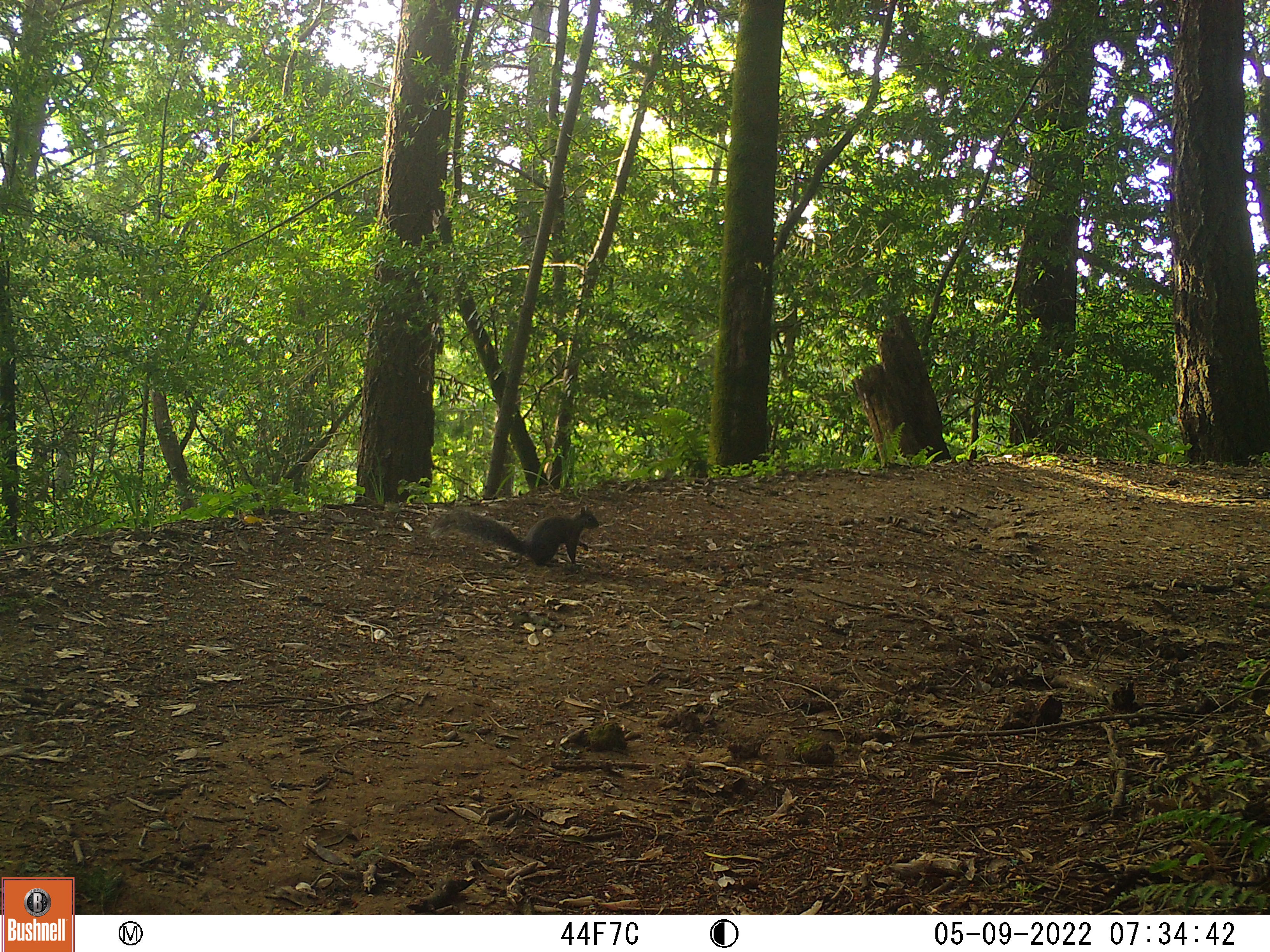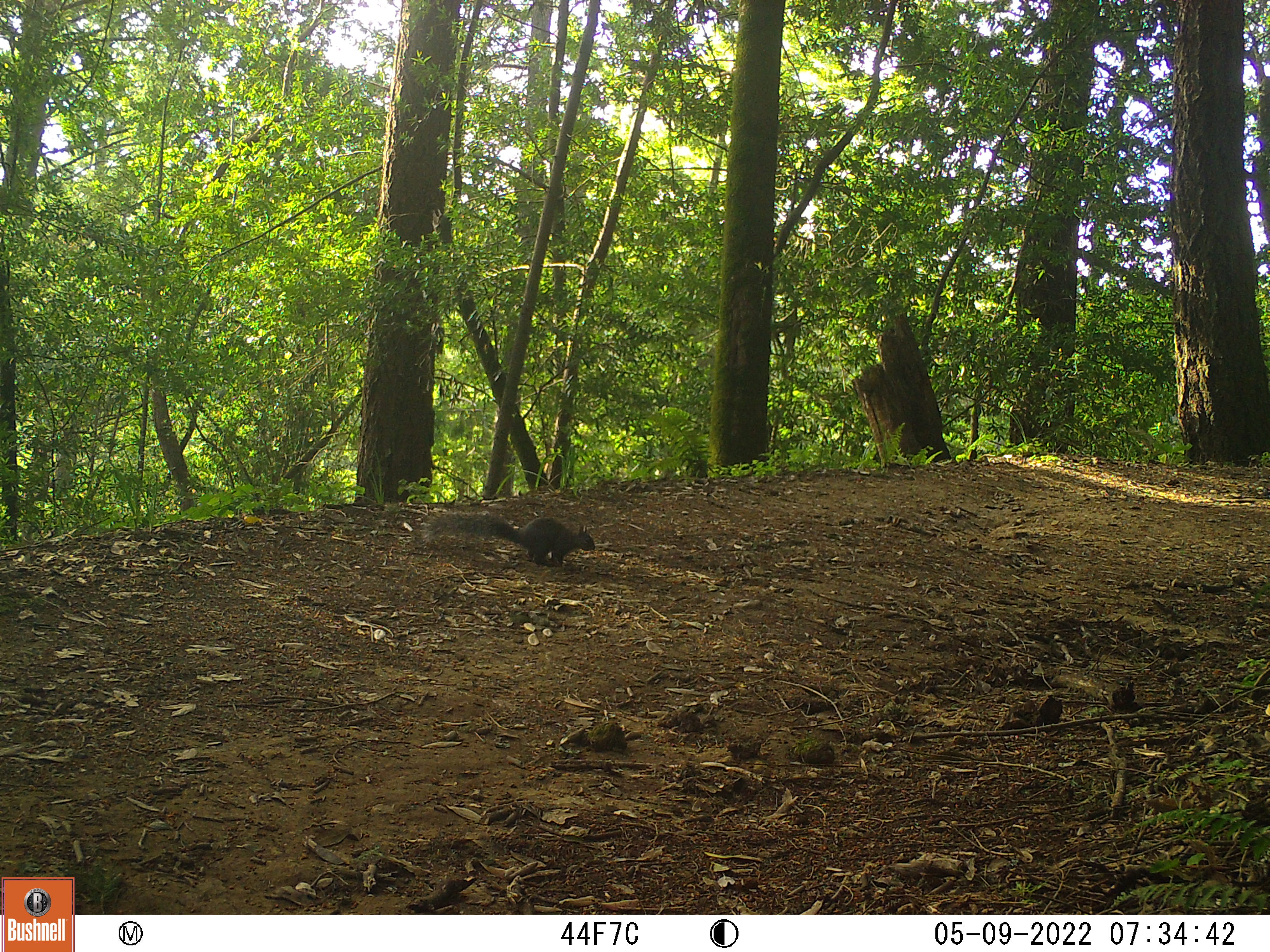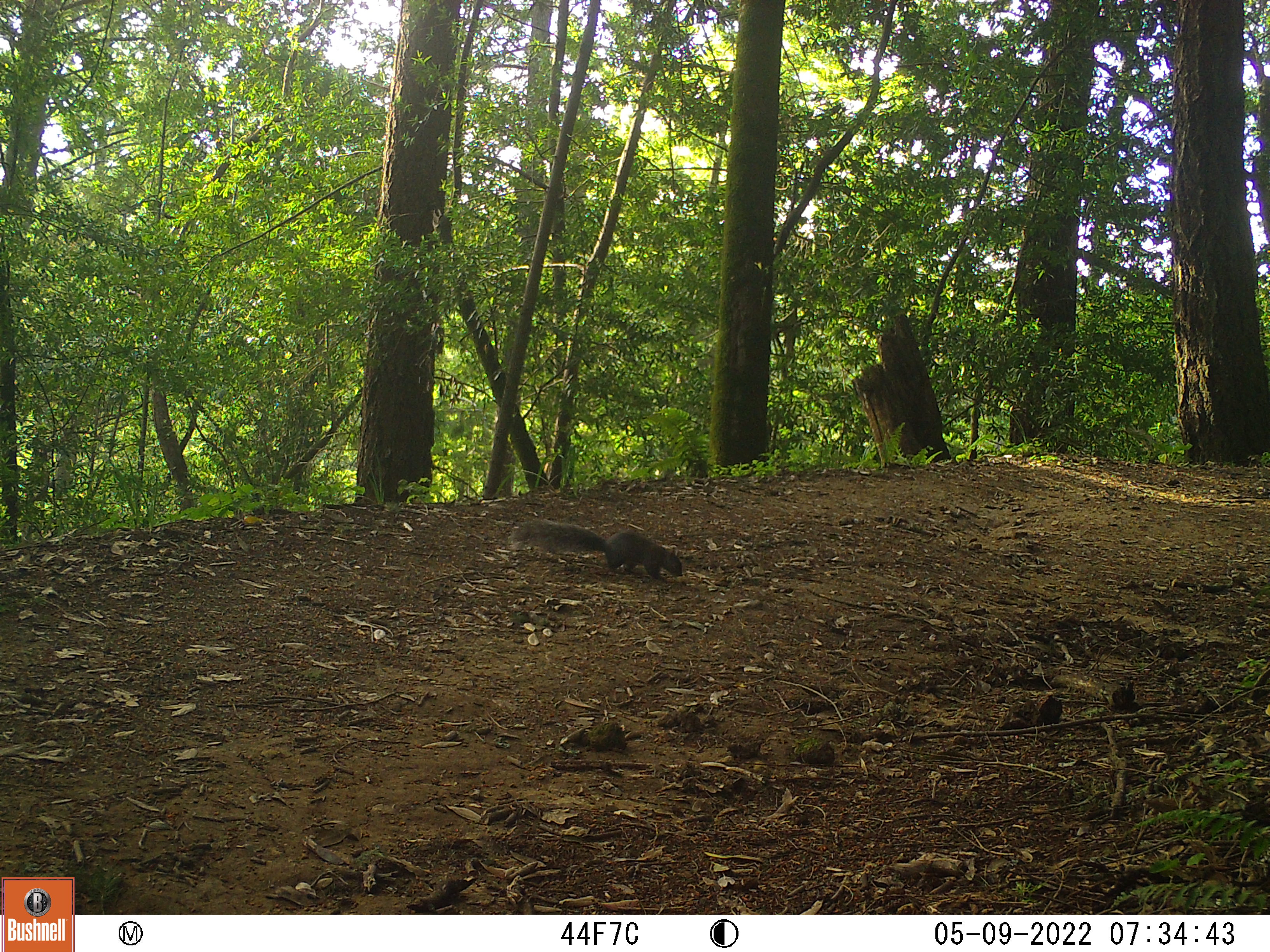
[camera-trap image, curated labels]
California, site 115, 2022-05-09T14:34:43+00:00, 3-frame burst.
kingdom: Animalia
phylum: Chordata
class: Mammalia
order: Rodentia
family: Sciuridae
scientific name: Sciuridae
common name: squirrel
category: unknown squirrel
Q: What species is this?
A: Unknown squirrel (squirrel) (Sciuridae).